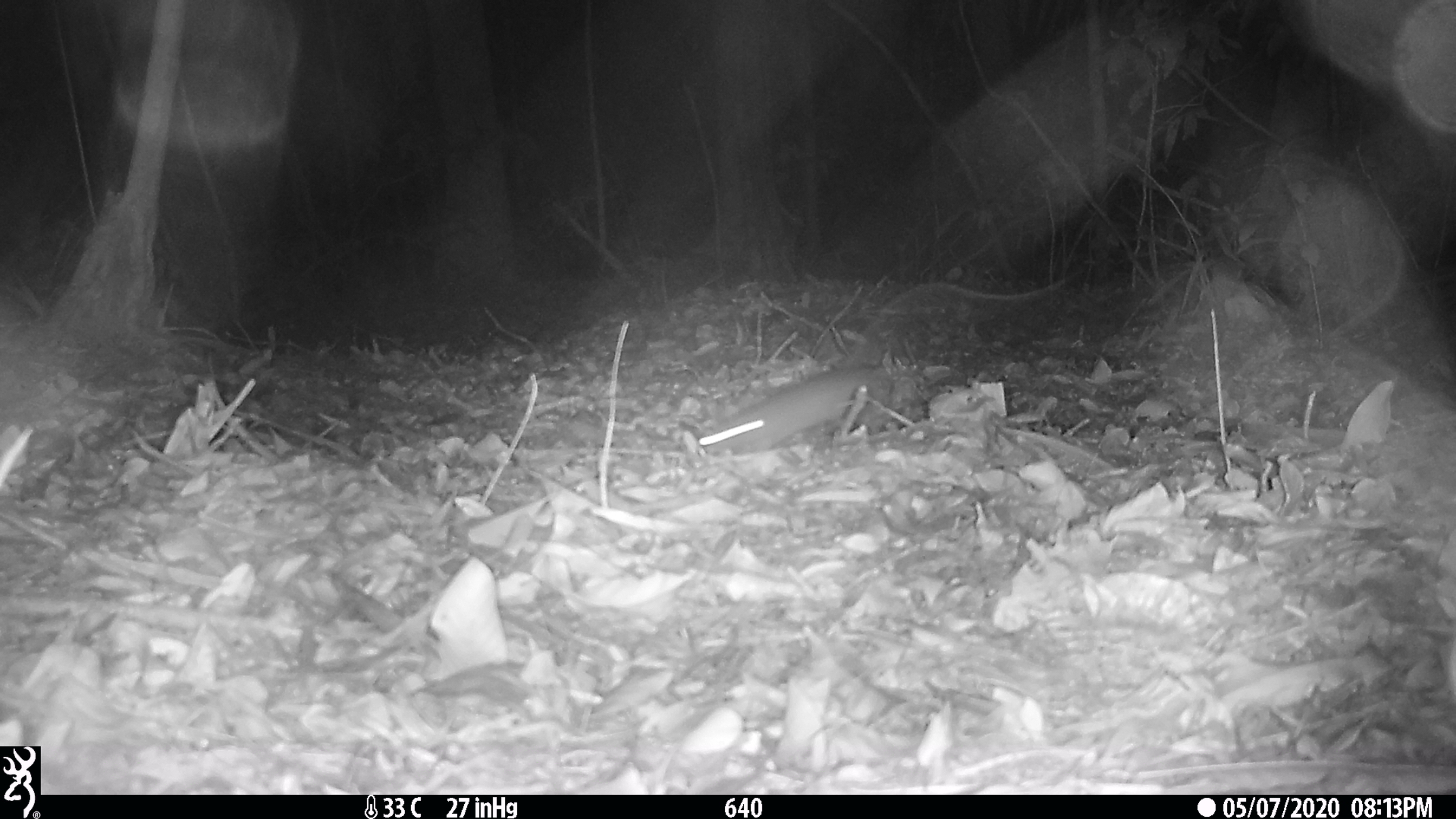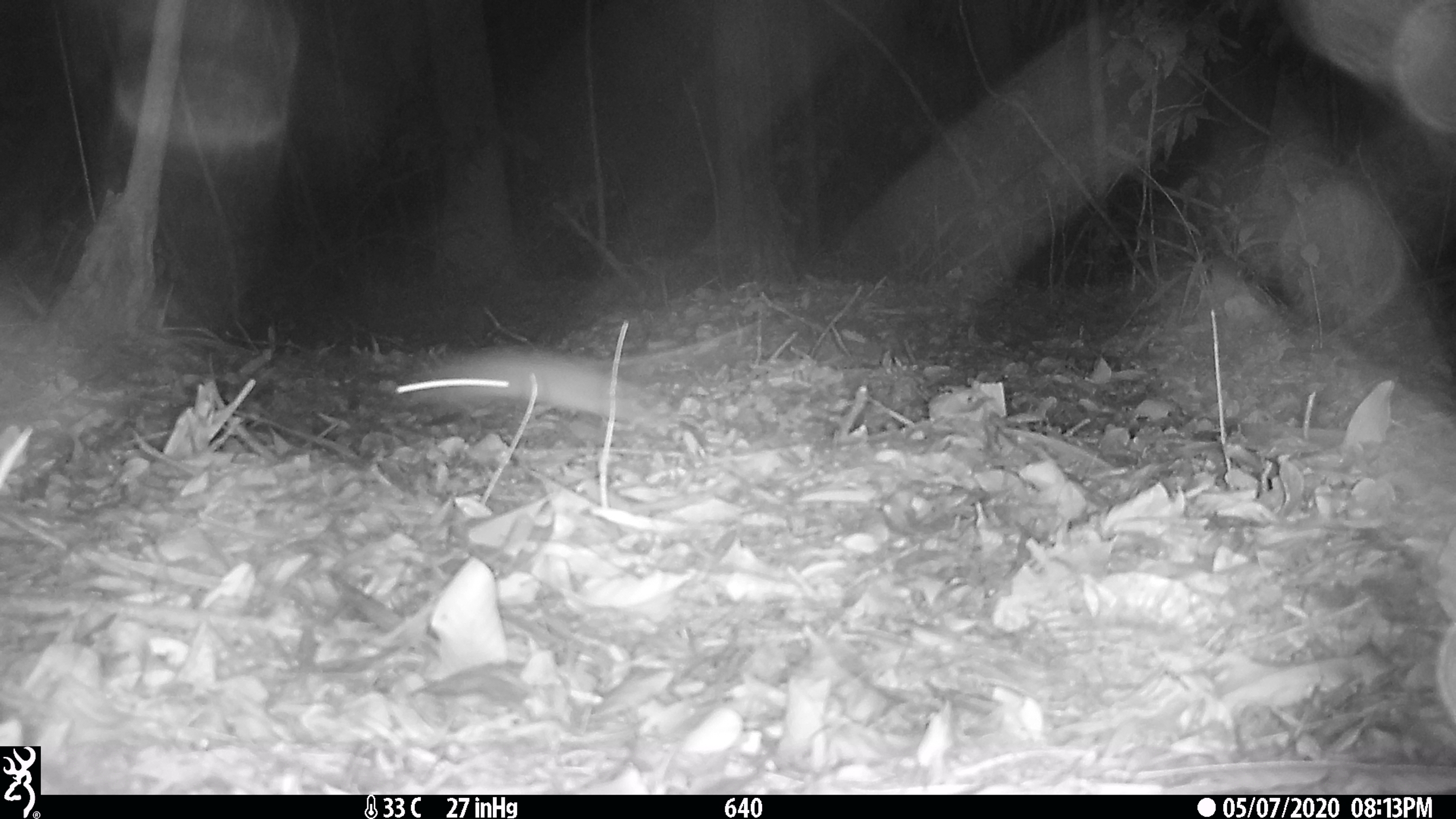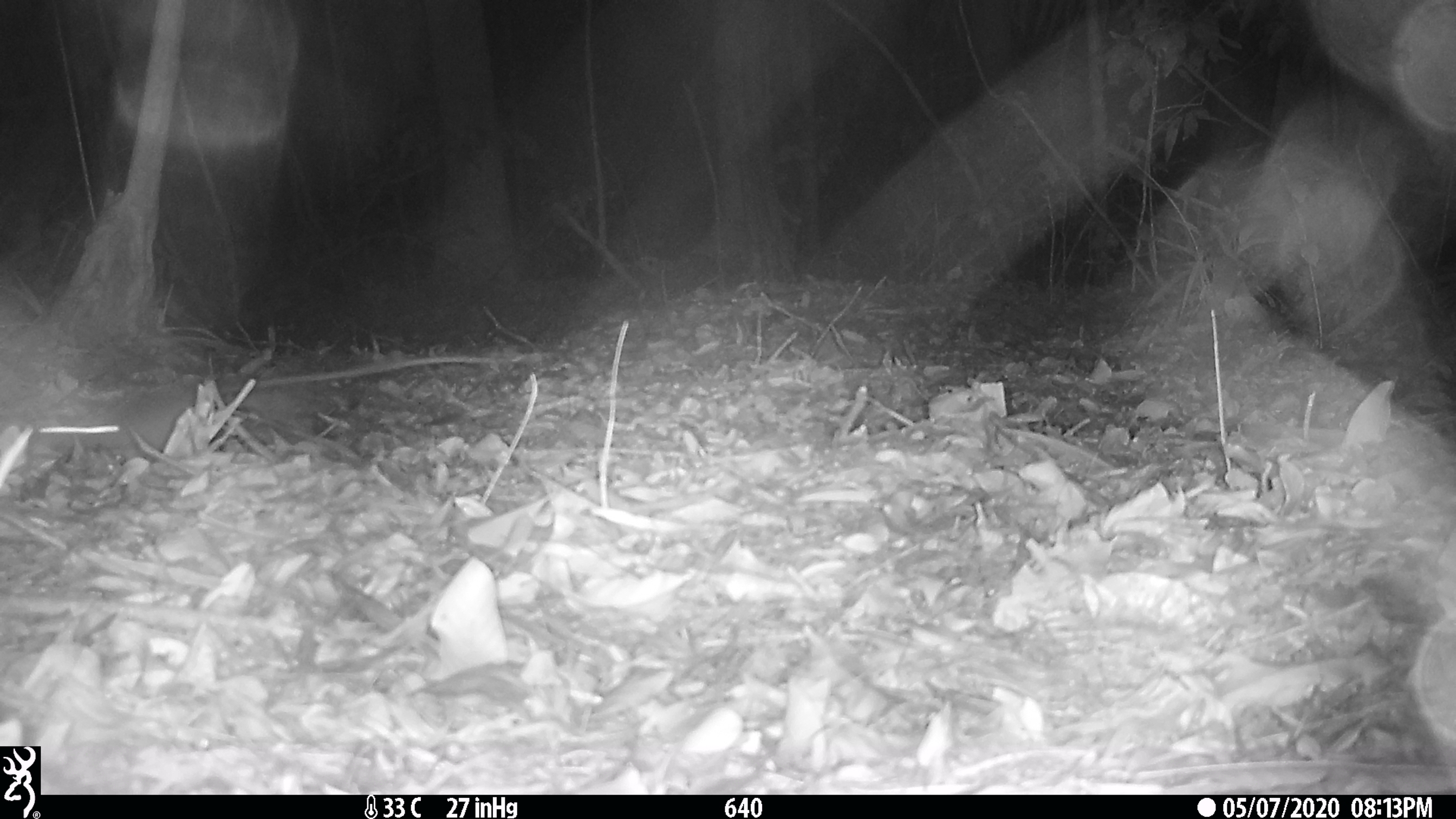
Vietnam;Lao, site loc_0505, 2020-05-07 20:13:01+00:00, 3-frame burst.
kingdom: Animalia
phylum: Chordata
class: Mammalia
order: Rodentia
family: Muridae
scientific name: Muridae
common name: old-world mice and rats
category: unidentified murid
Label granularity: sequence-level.